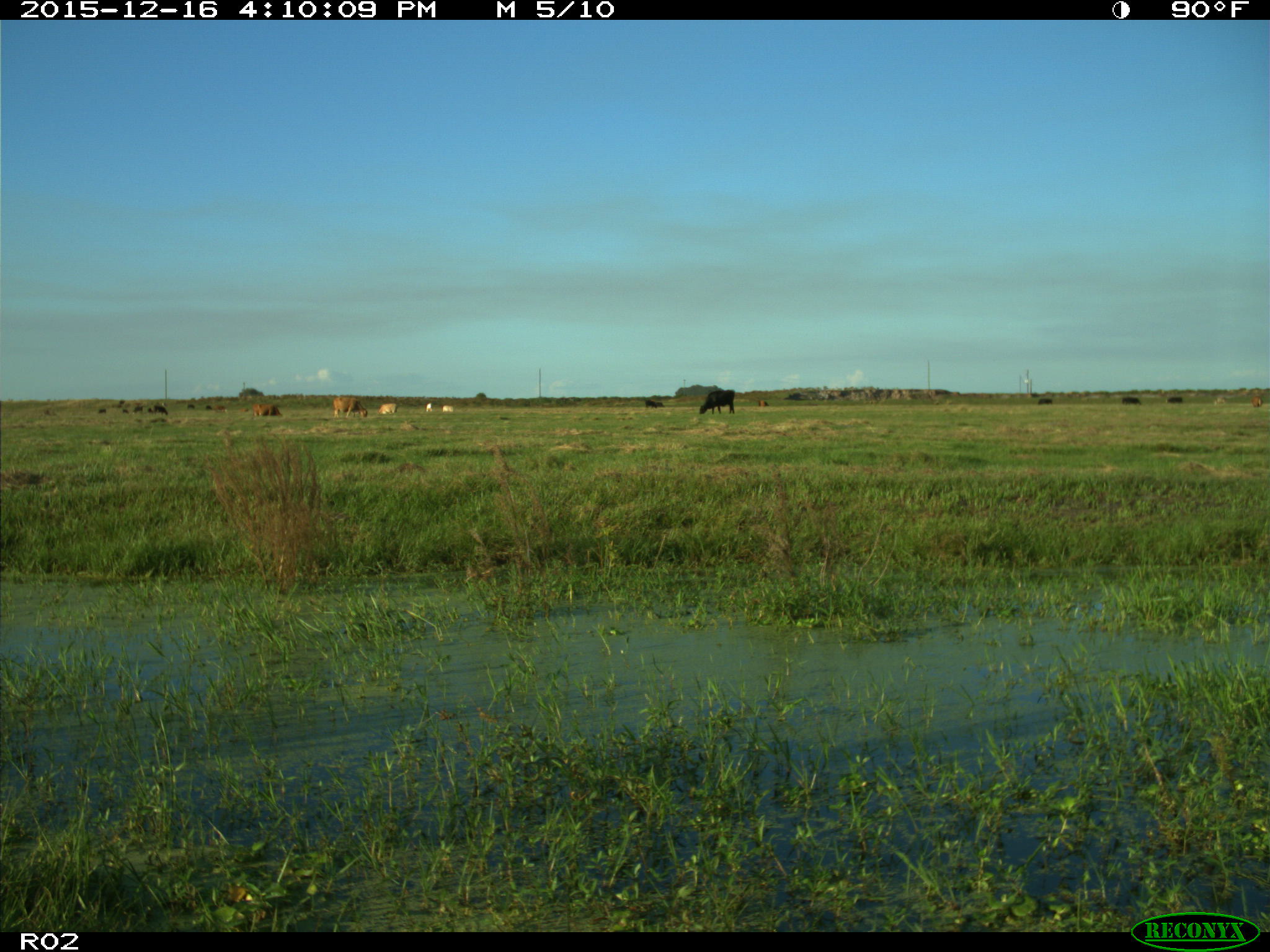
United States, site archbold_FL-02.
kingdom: Animalia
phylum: Chordata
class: Mammalia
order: Artiodactyla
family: Bovidae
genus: Bos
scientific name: Bos taurus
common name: domestic cow